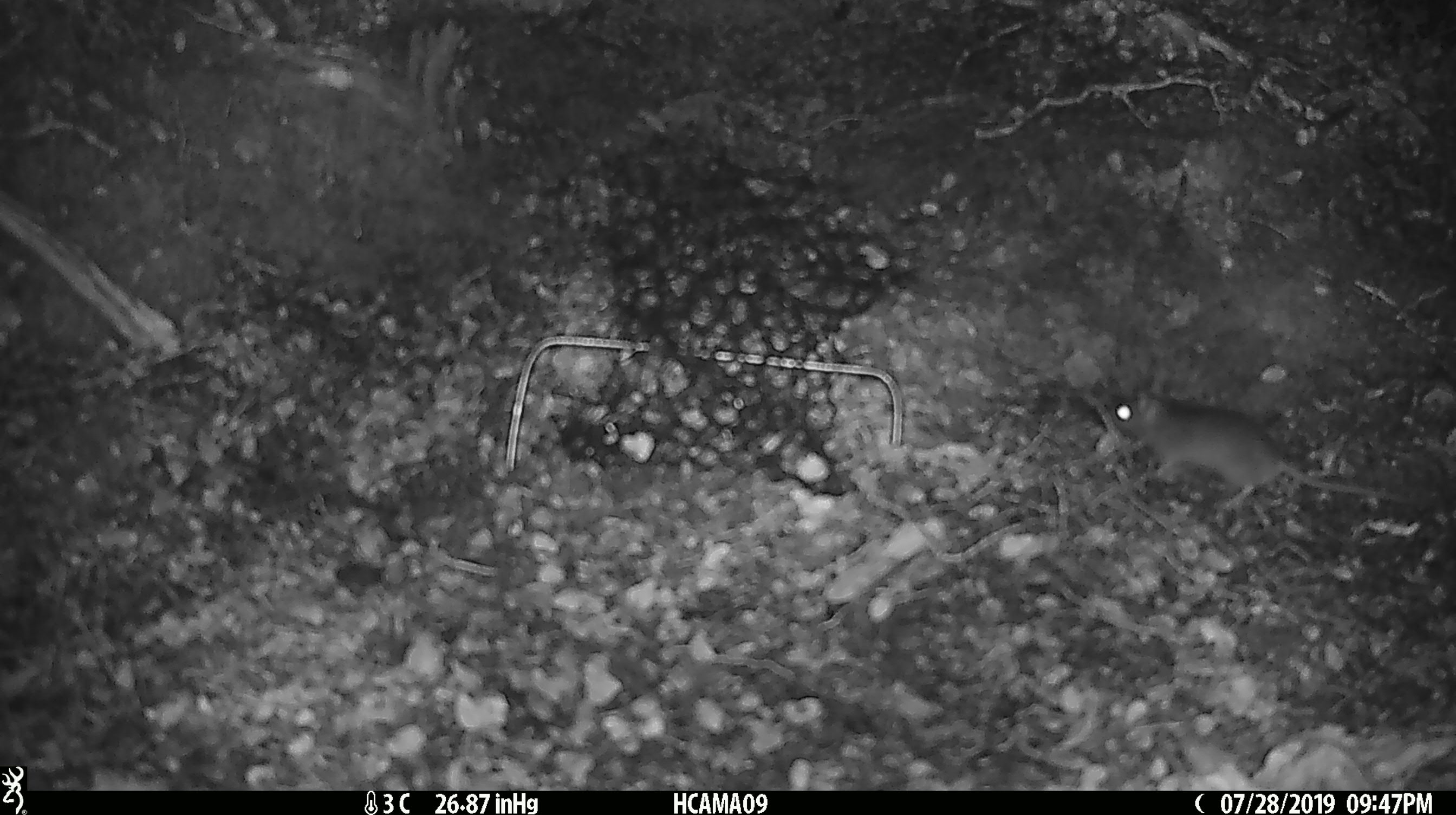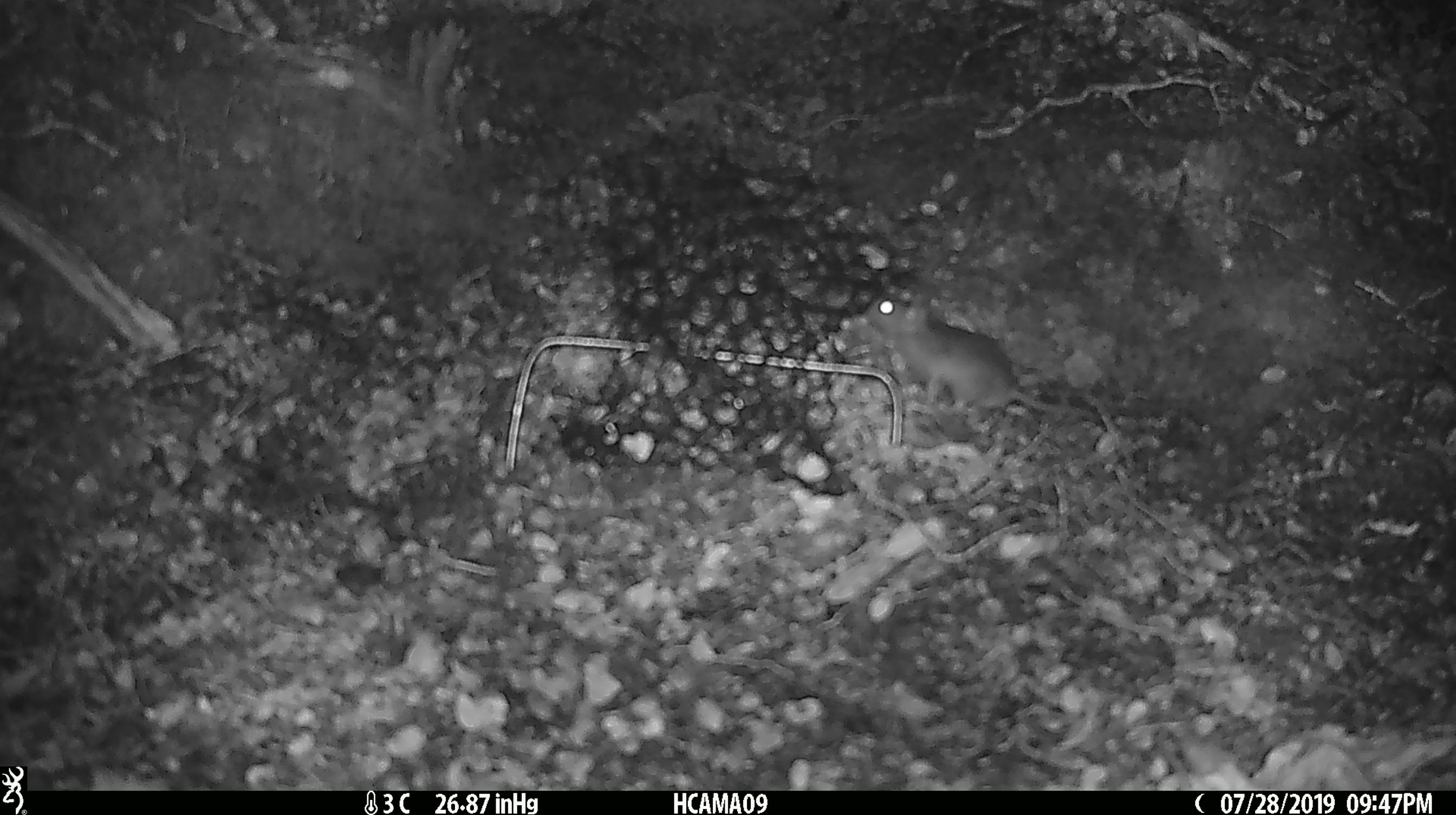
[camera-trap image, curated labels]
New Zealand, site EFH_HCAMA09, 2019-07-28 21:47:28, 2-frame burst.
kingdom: Animalia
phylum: Chordata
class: Mammalia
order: Rodentia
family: Muridae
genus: Mus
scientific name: Mus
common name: mouse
Mouse (Mus).